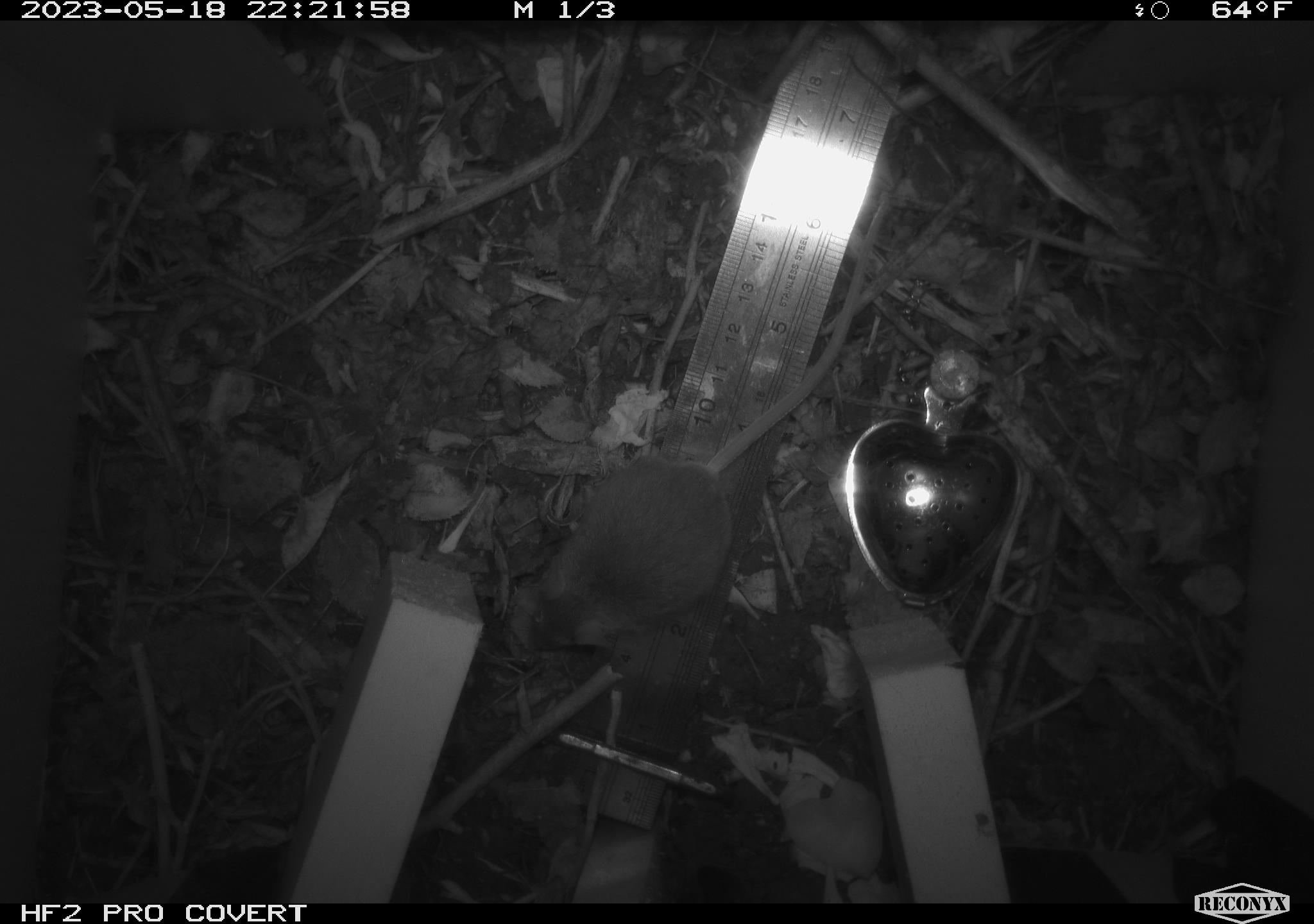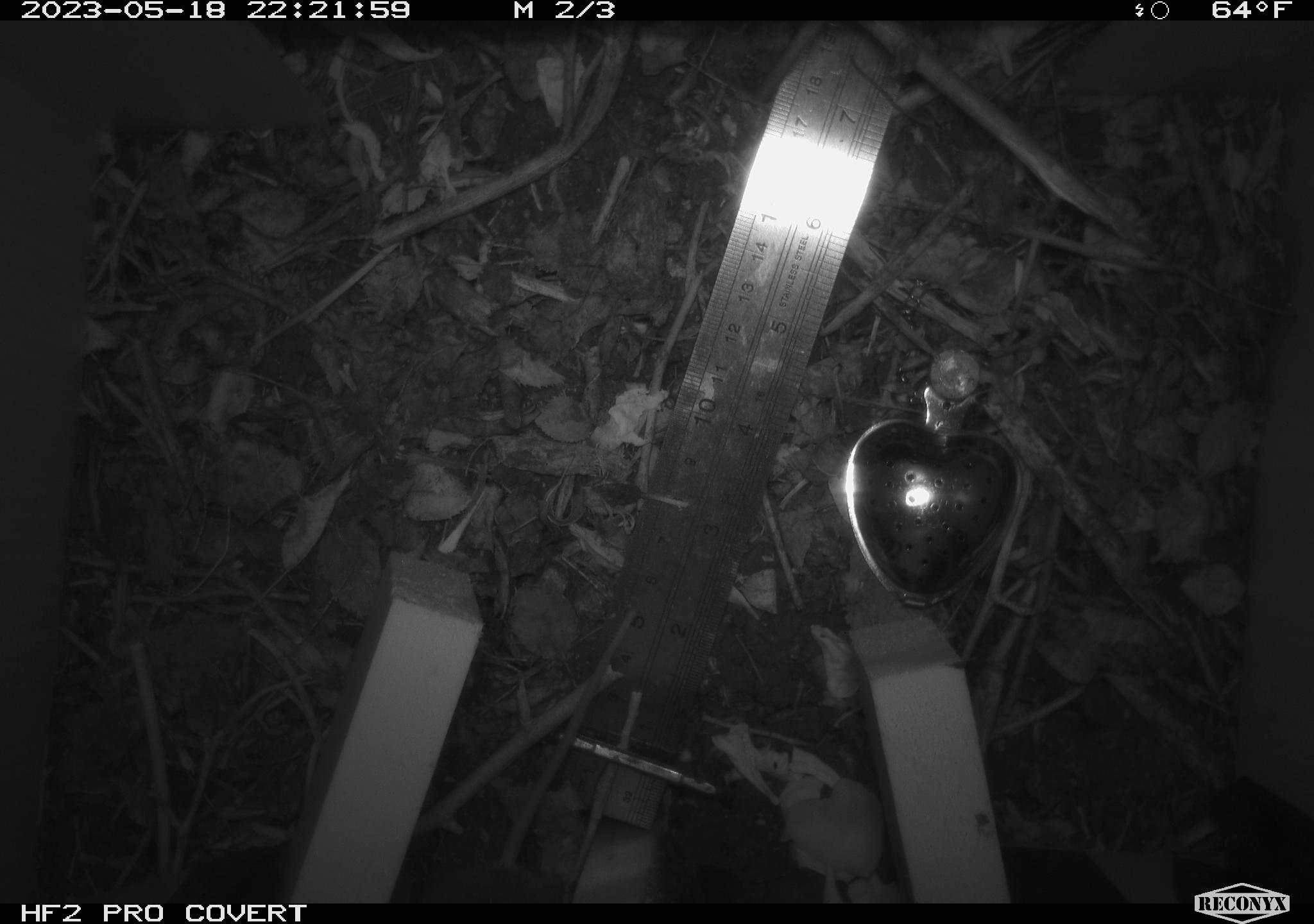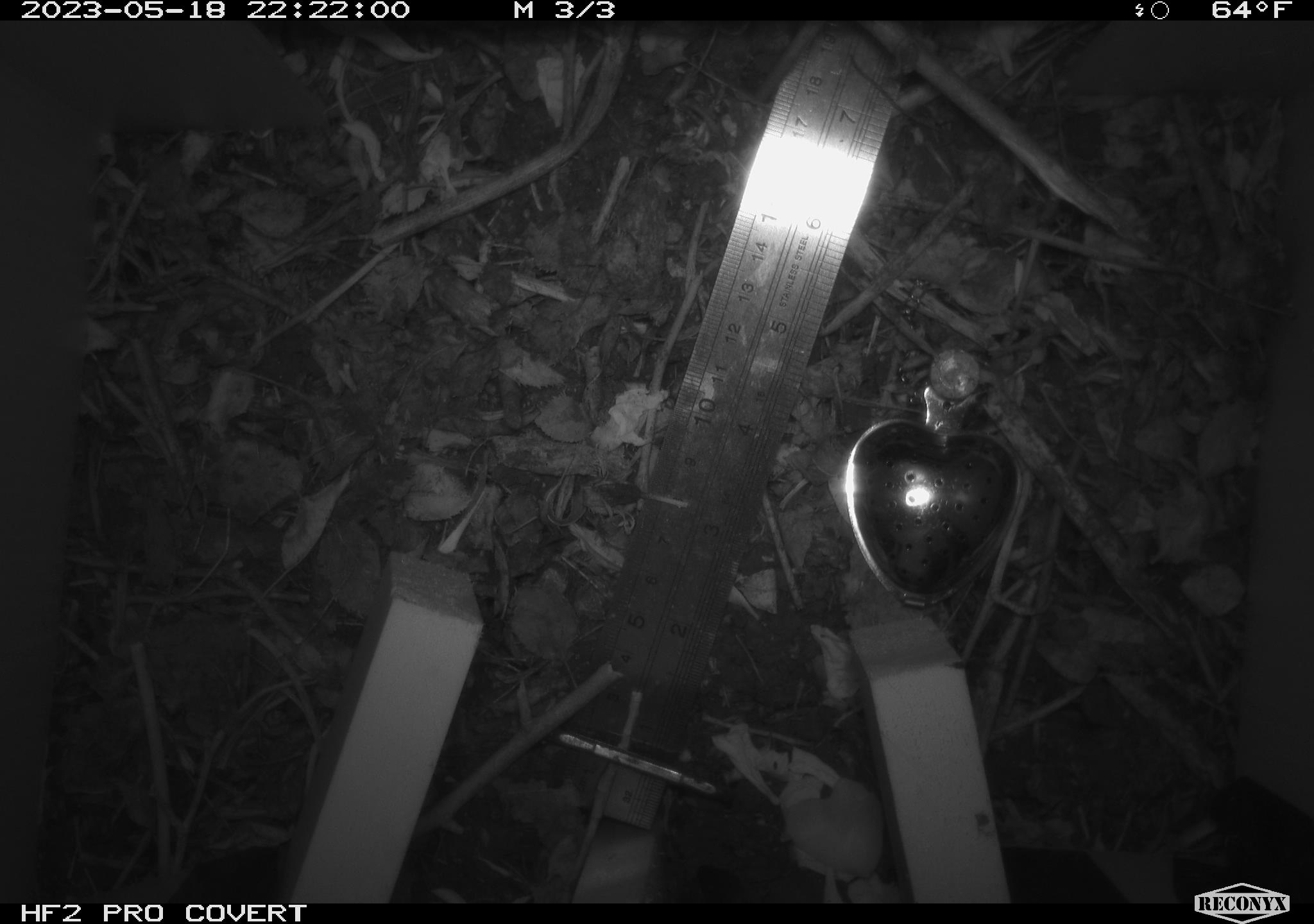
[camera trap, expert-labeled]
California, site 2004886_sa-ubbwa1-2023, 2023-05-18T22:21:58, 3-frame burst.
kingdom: Animalia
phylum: Chordata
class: Mammalia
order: Rodentia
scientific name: Rodentia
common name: mouse species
Mouse species (Rodentia).